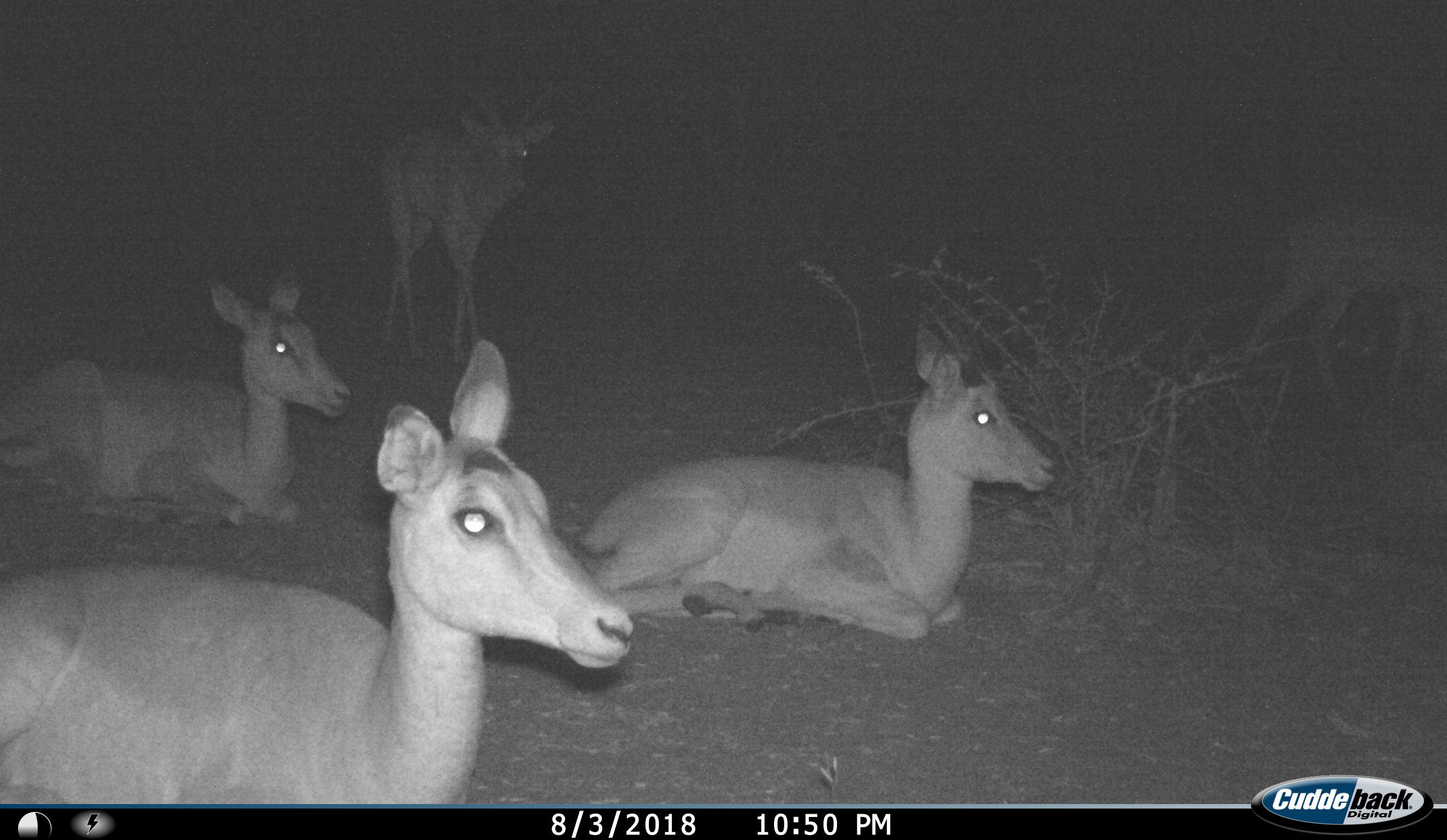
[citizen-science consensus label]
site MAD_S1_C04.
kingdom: Animalia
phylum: Chordata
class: Mammalia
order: Artiodactyla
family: Bovidae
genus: Aepyceros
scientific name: Aepyceros melampus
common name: impala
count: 5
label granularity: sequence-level